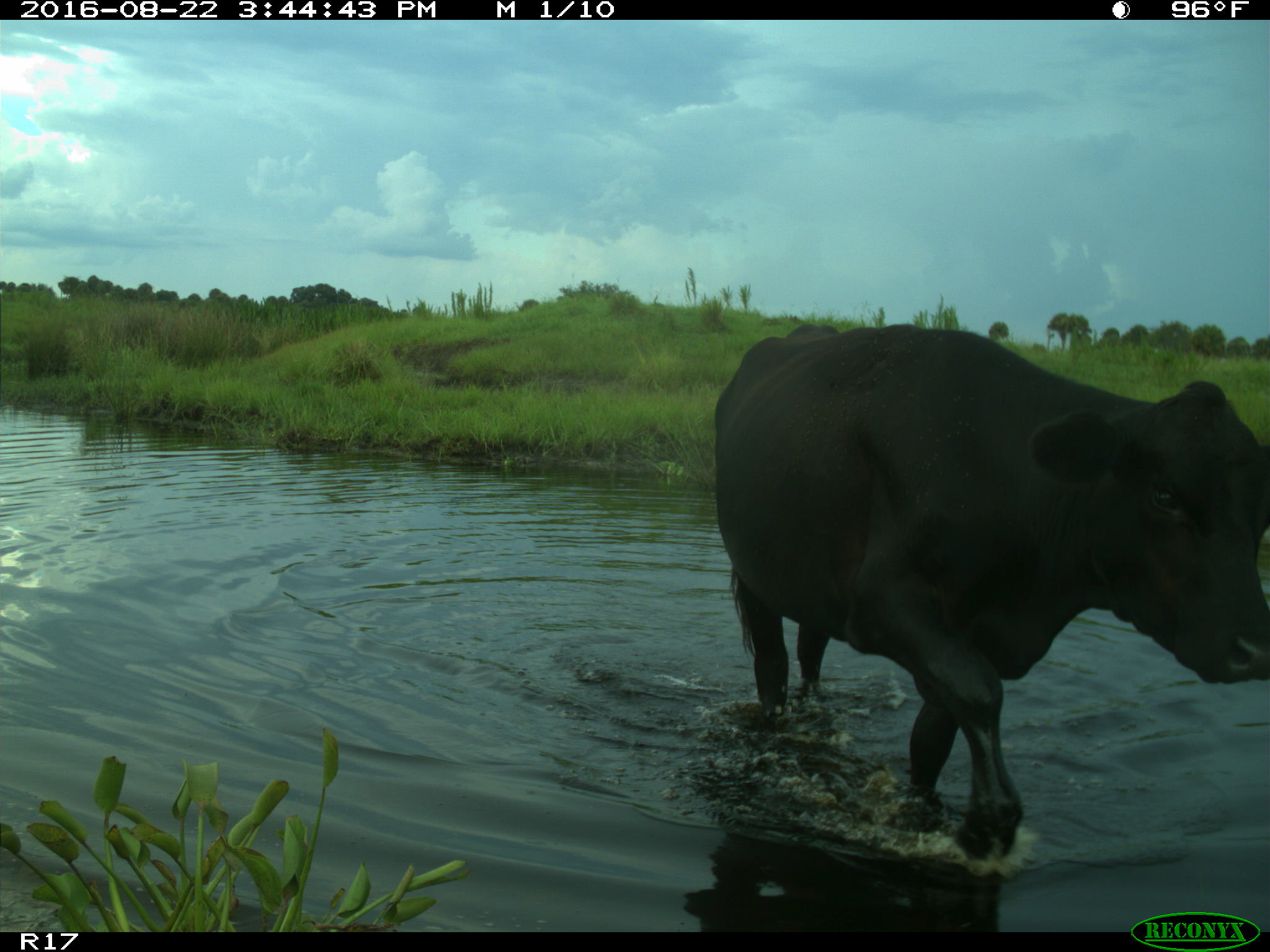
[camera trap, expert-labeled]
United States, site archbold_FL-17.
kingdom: Animalia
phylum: Chordata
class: Mammalia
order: Artiodactyla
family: Bovidae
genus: Bos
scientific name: Bos taurus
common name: domestic cow